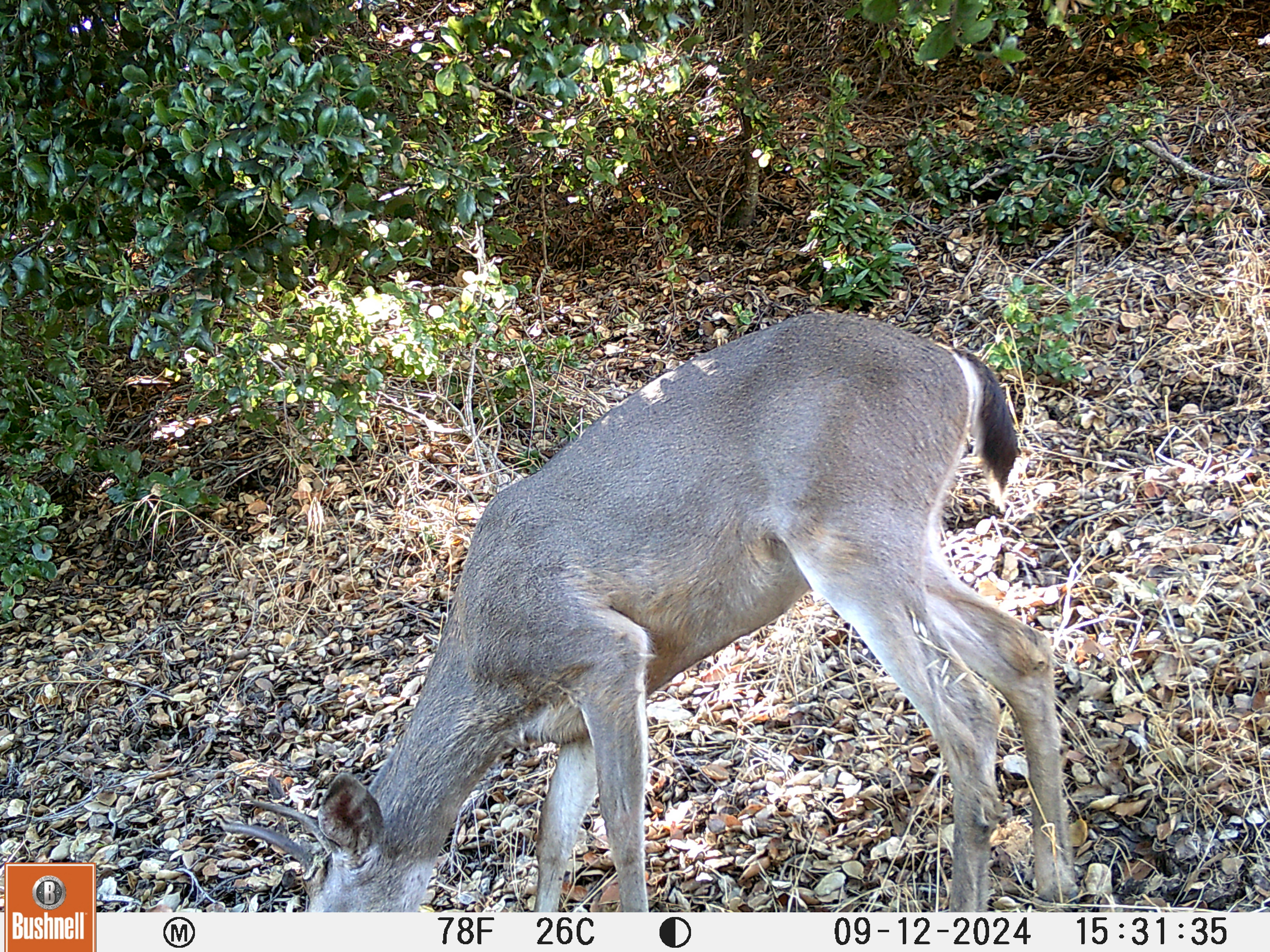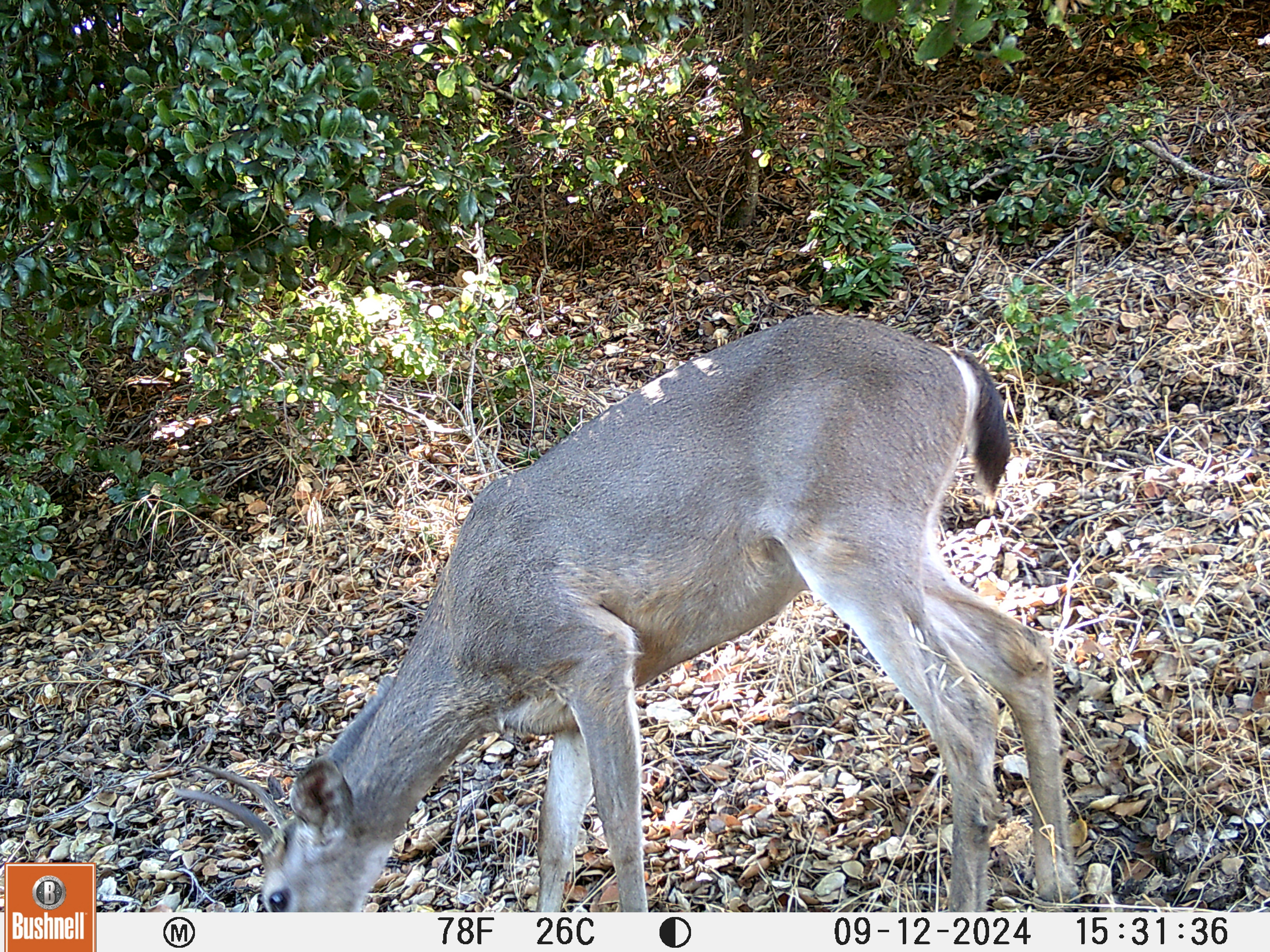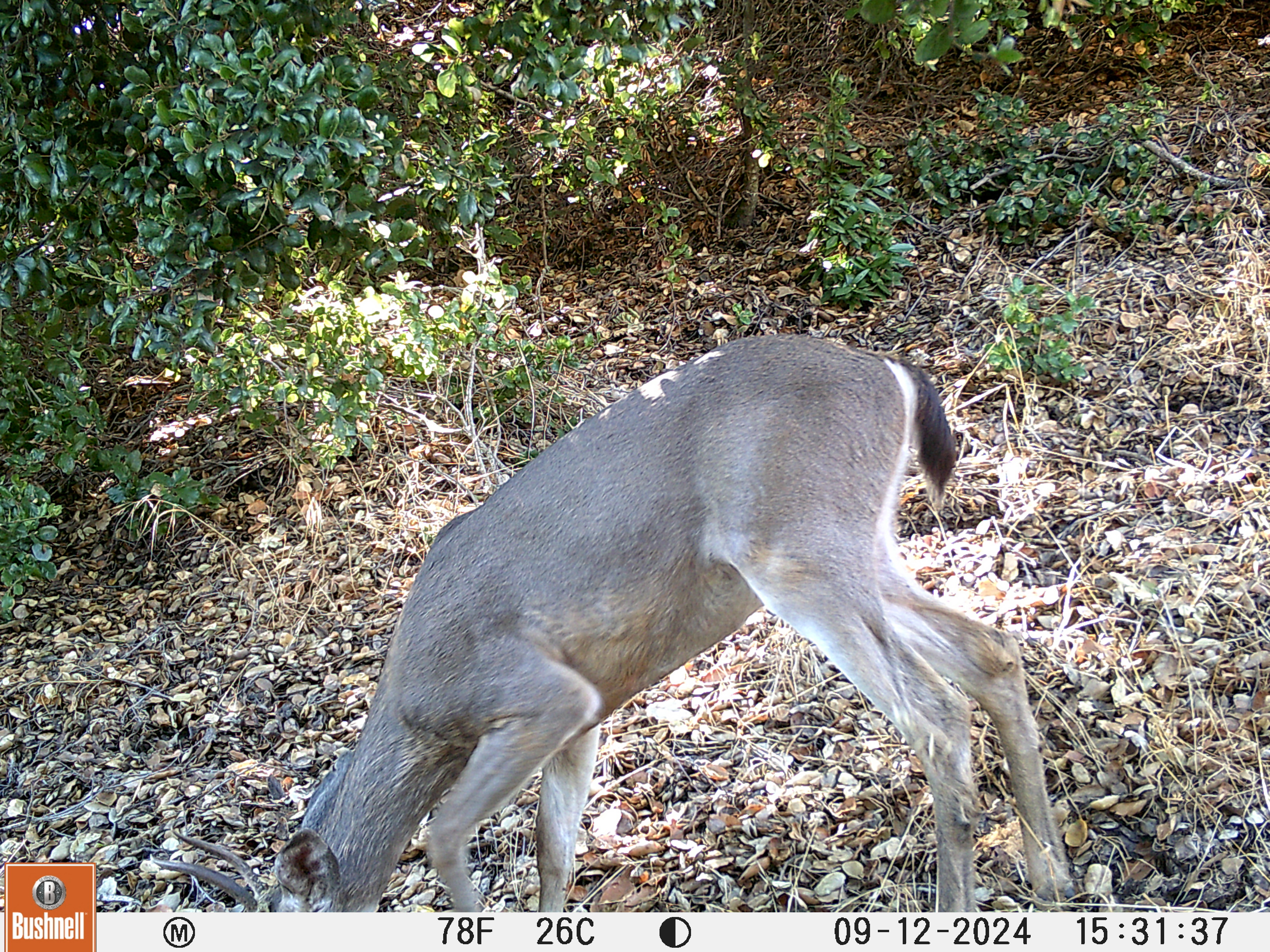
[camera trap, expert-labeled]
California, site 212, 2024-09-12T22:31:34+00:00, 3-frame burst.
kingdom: Animalia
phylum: Chordata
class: Mammalia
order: Artiodactyla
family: Cervidae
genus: Odocoileus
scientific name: Odocoileus hemionus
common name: mule deer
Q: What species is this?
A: Mule deer (Odocoileus hemionus).